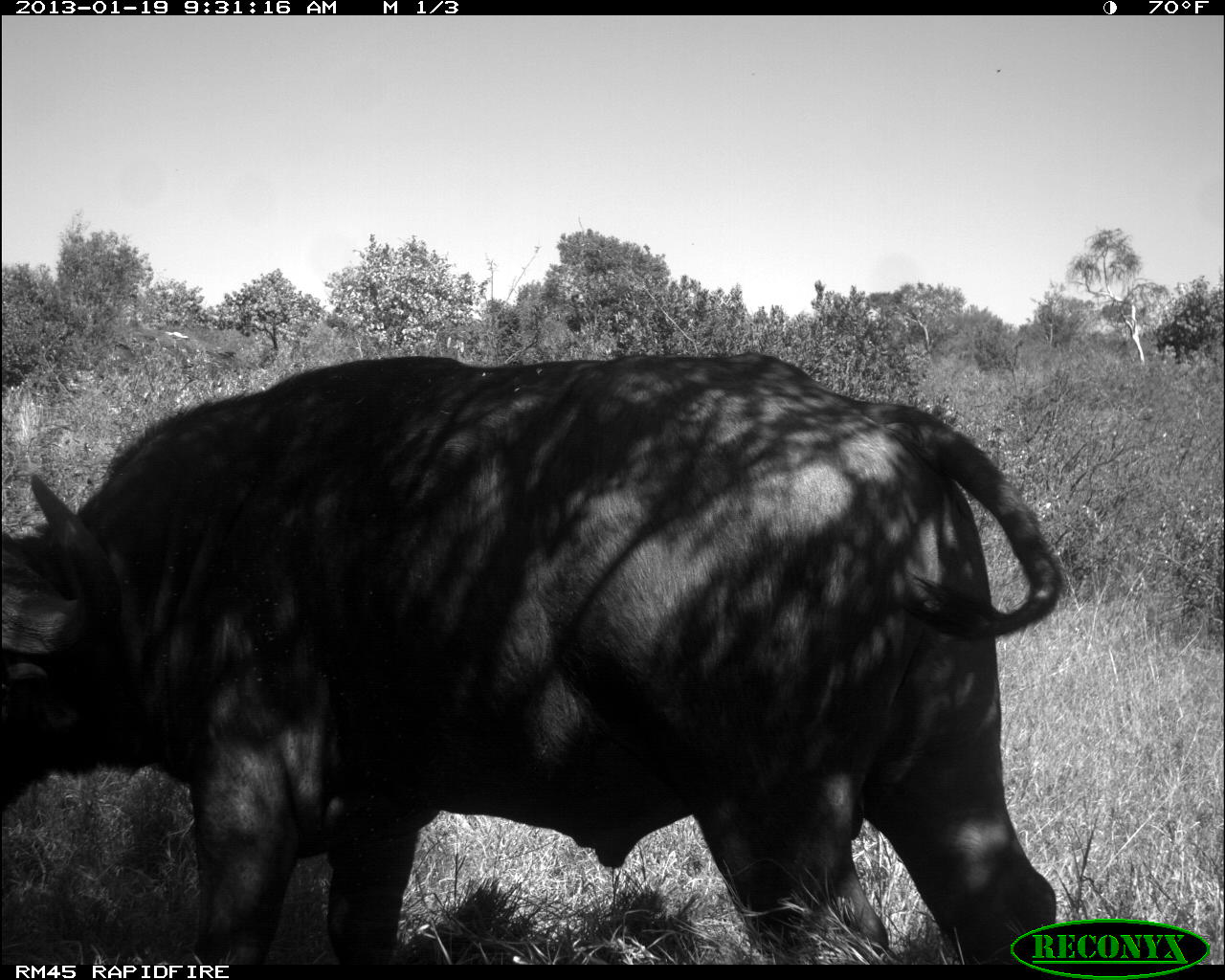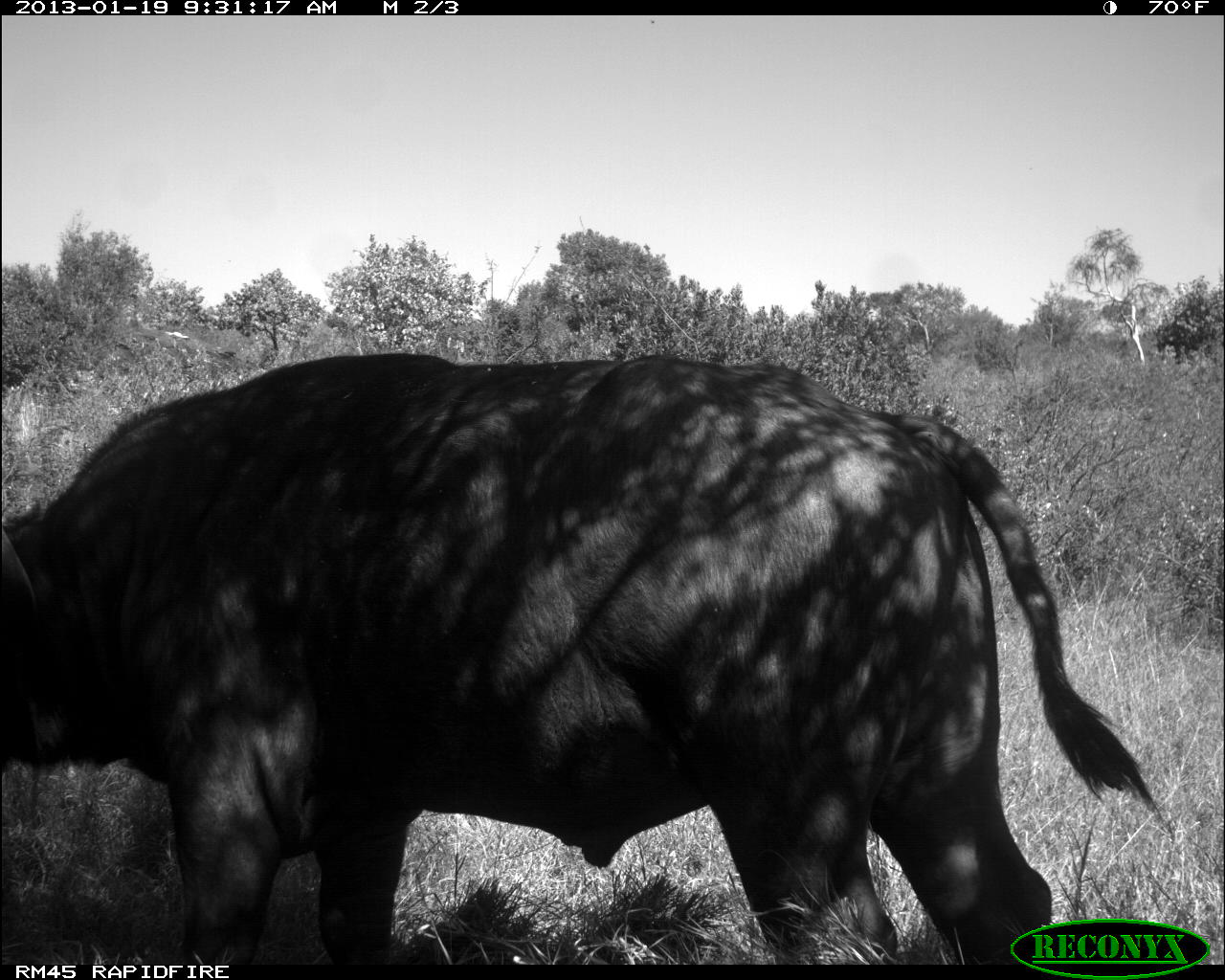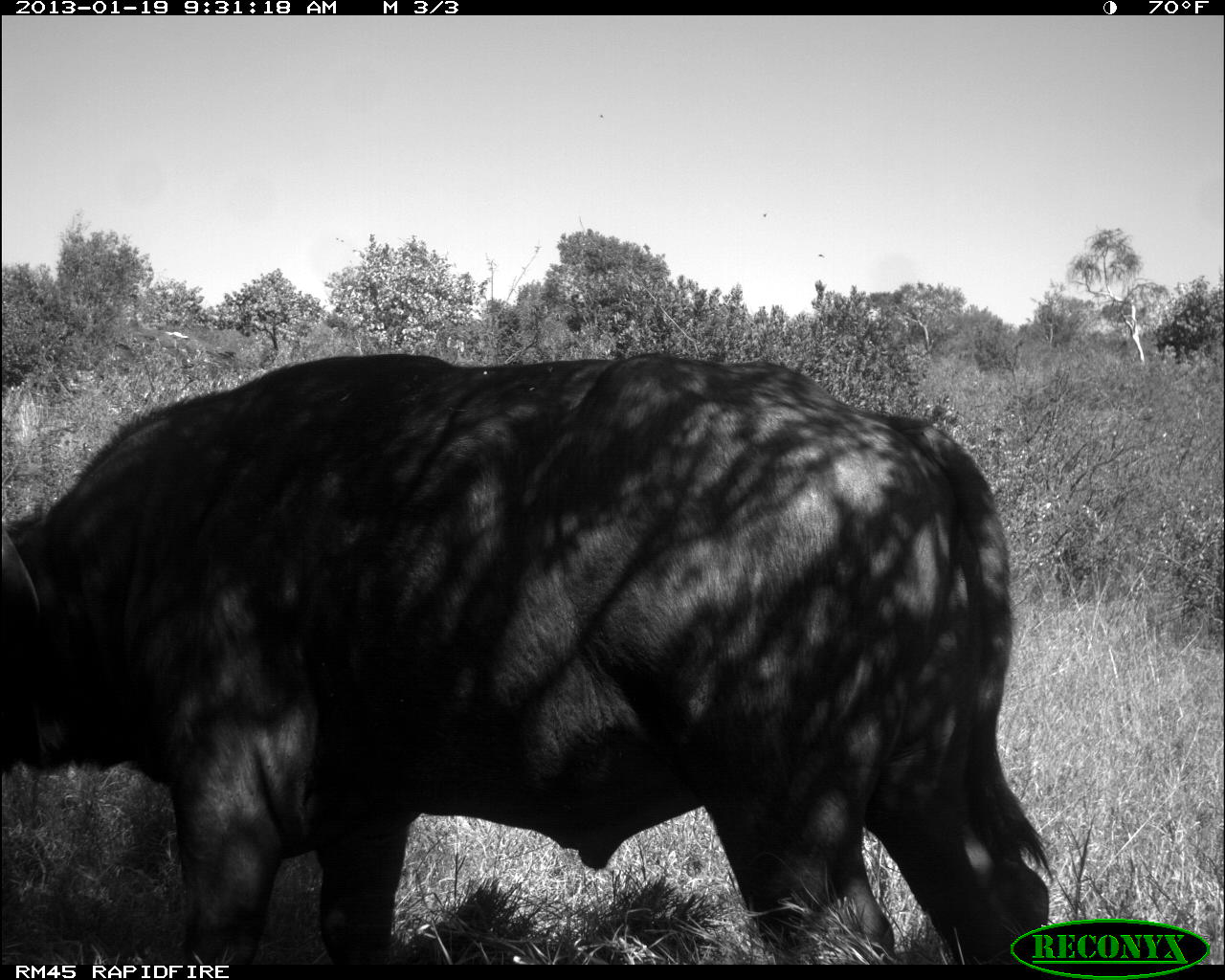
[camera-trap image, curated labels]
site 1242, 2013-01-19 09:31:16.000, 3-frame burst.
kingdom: Animalia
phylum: Chordata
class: Mammalia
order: Artiodactyla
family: Bovidae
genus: Syncerus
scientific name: Syncerus caffer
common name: african buffalo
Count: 1.